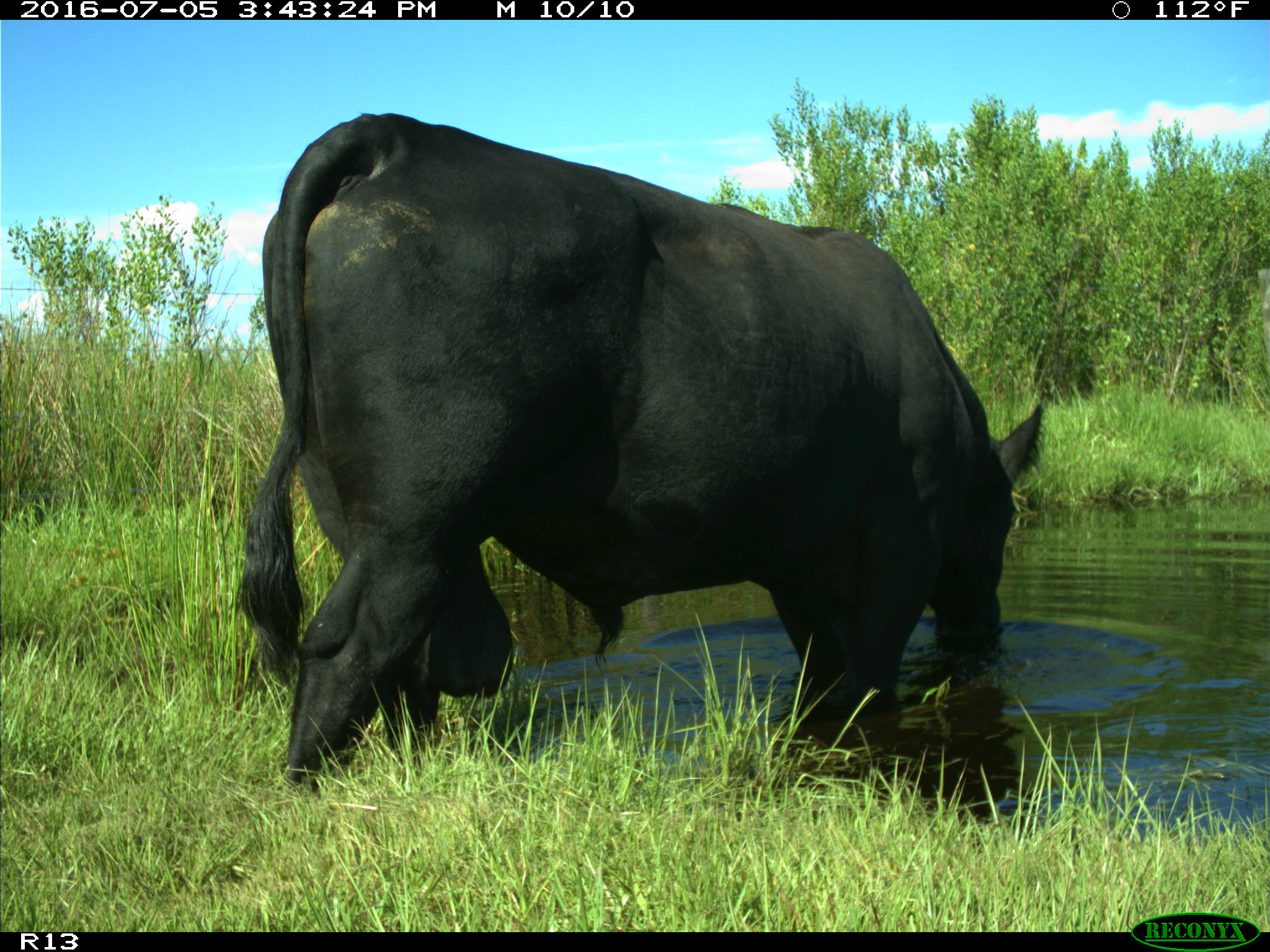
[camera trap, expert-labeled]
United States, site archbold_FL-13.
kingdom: Animalia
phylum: Chordata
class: Mammalia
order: Artiodactyla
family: Bovidae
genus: Bos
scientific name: Bos taurus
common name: domestic cow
Bos taurus (domestic cow).